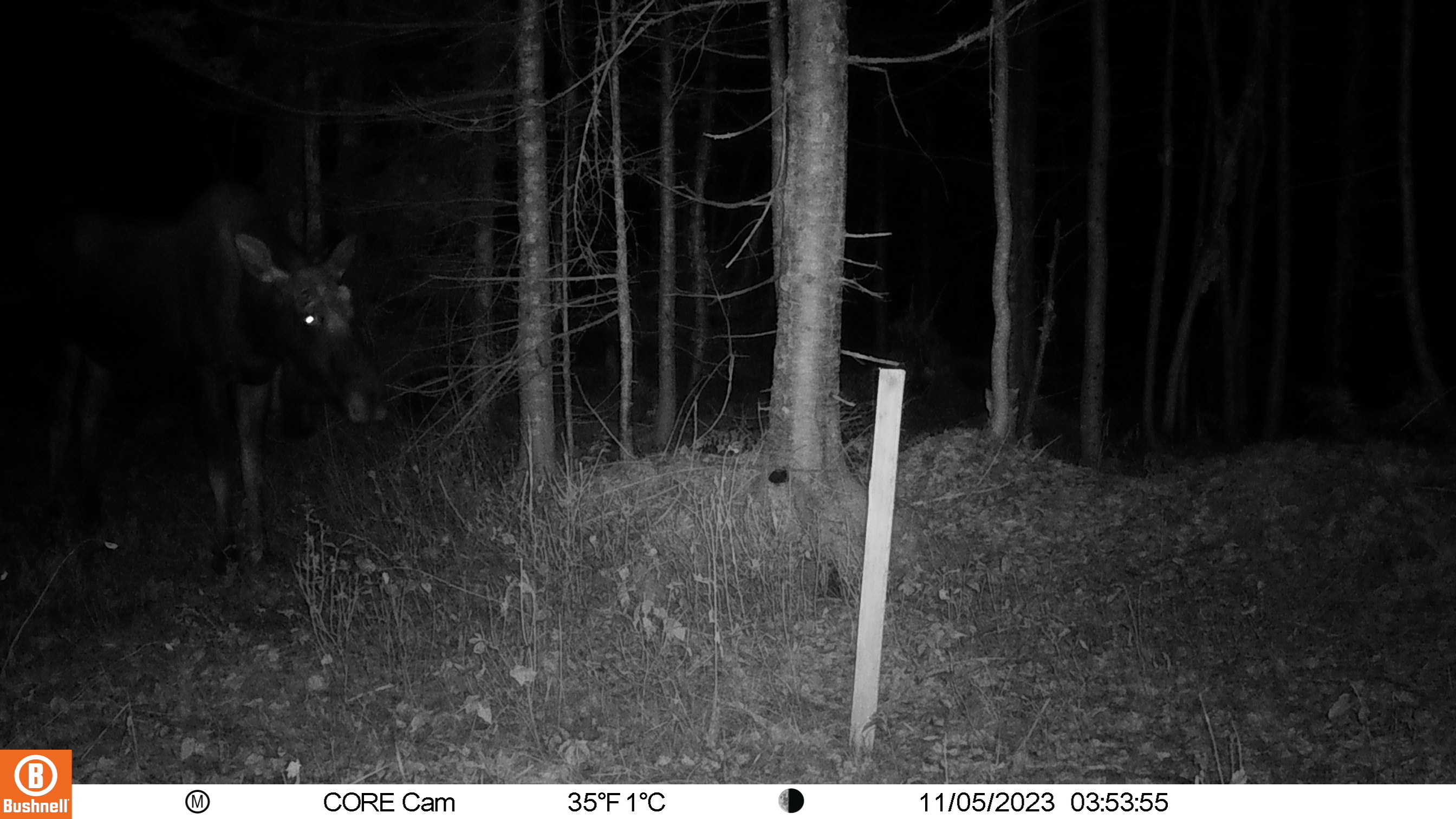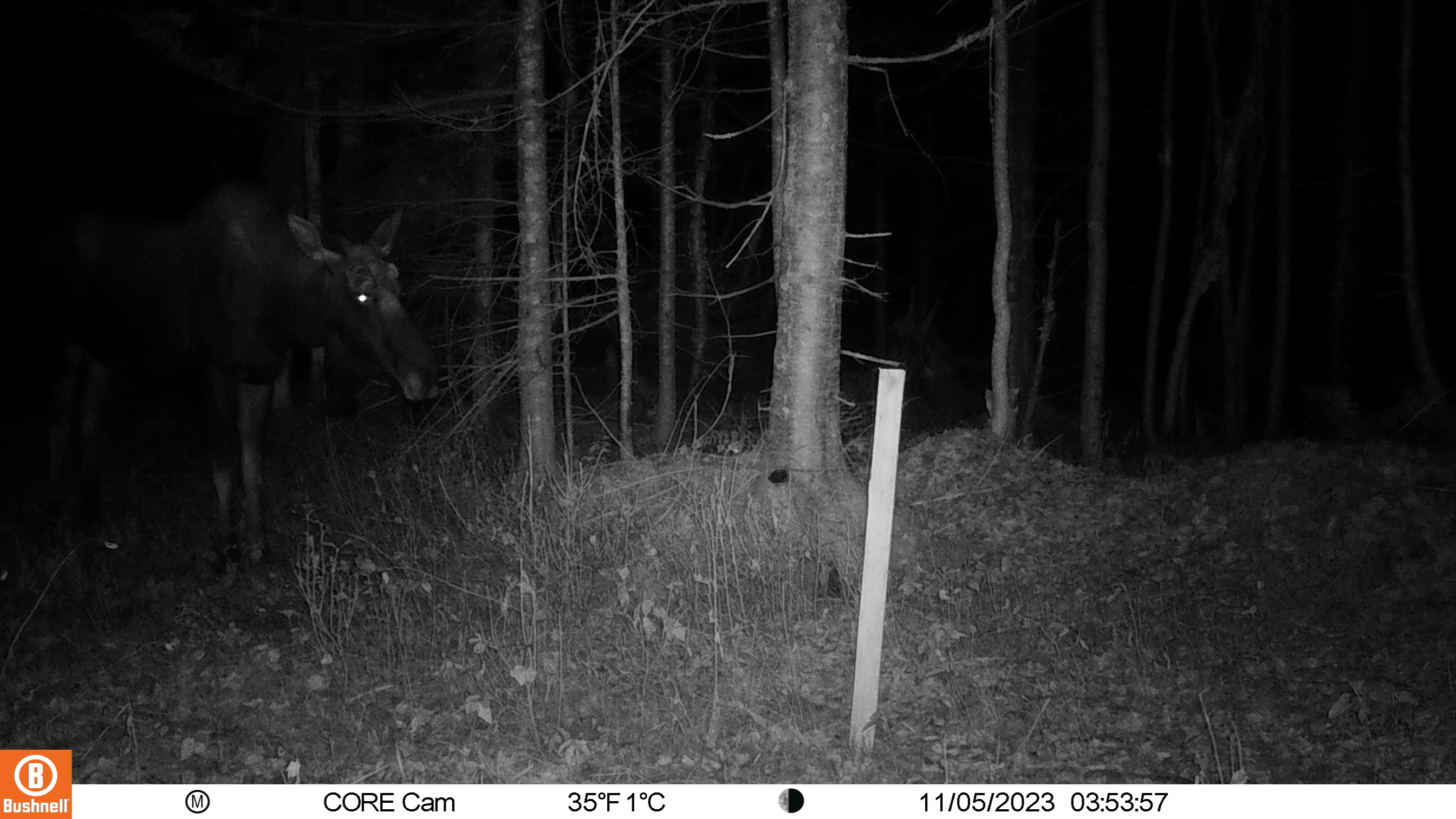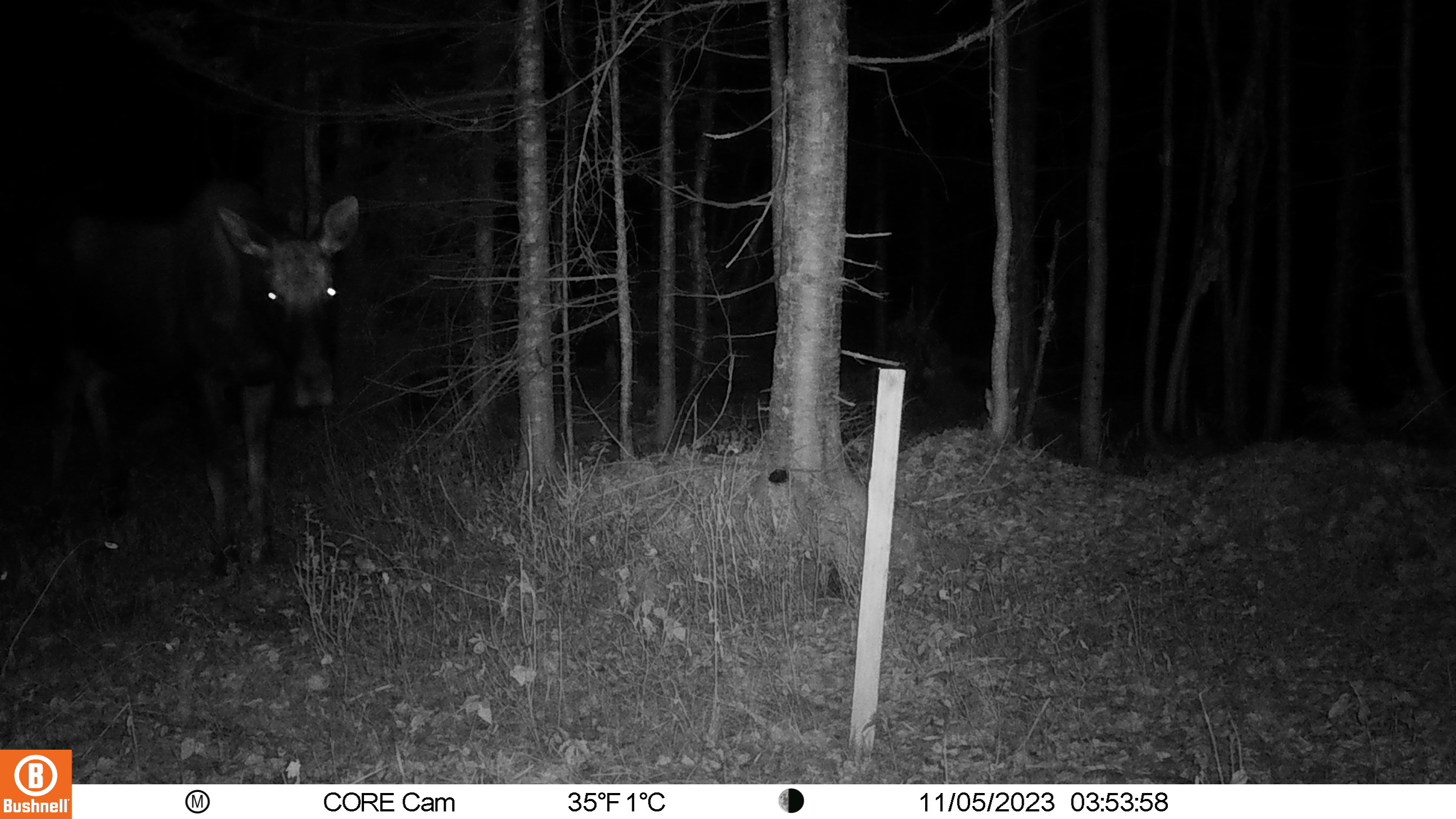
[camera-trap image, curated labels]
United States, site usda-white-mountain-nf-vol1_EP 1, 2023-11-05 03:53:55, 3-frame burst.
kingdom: Animalia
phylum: Chordata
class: Mammalia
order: Artiodactyla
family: Cervidae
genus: Alces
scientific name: Alces alces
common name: moose